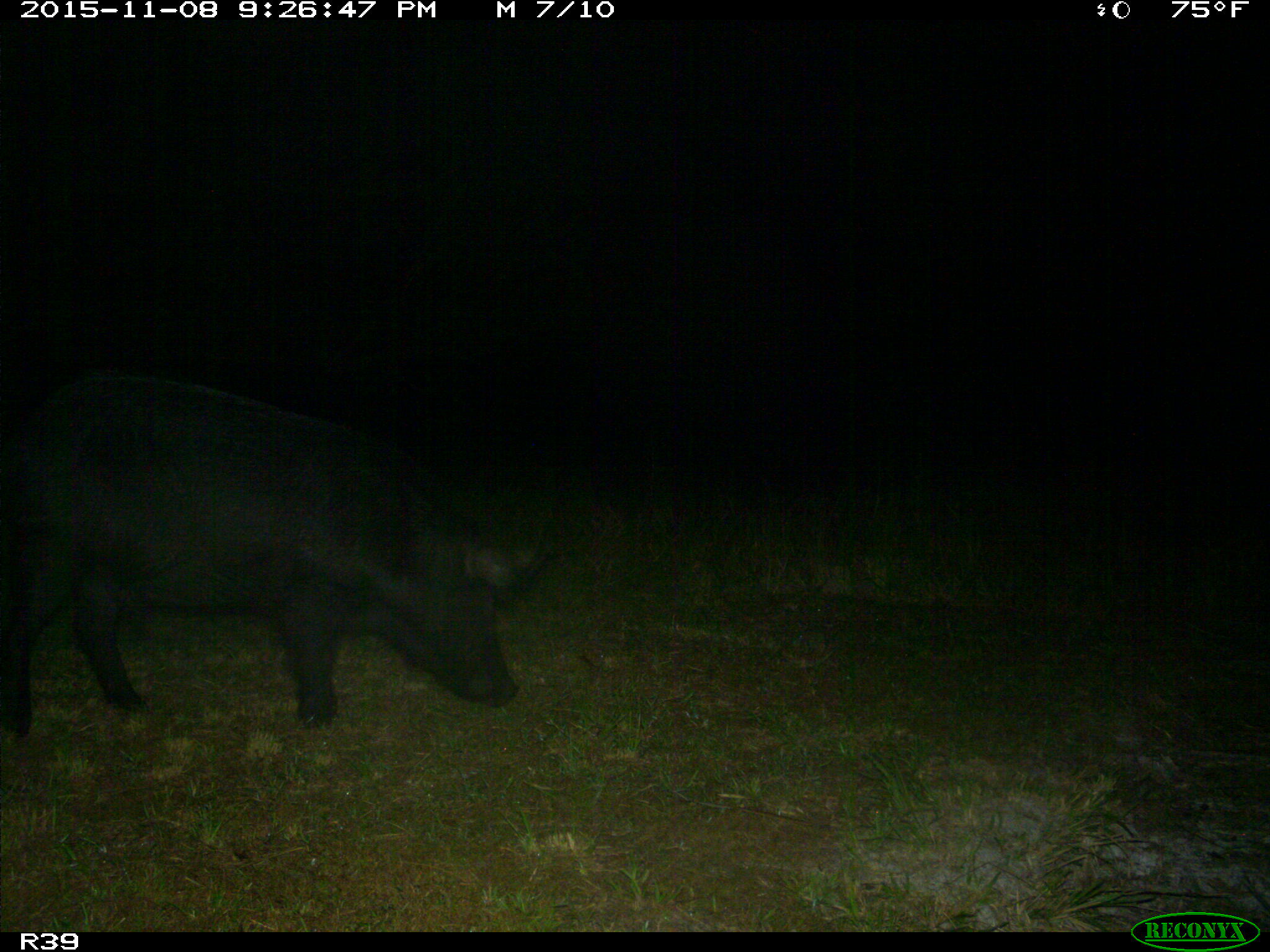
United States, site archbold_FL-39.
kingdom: Animalia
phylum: Chordata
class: Mammalia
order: Artiodactyla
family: Suidae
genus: Sus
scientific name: Sus scrofa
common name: wild boar